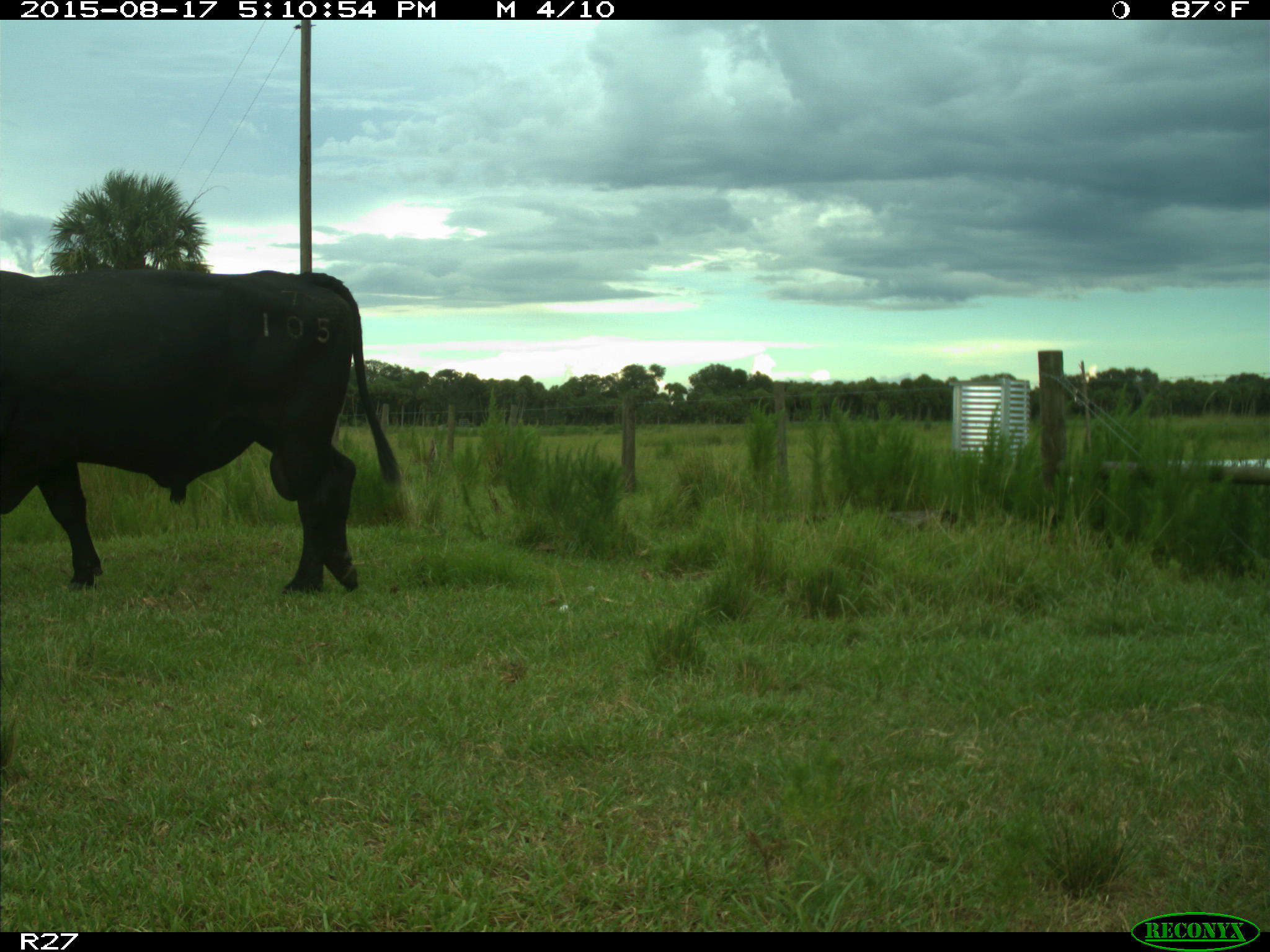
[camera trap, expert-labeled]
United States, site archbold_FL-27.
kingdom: Animalia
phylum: Chordata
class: Mammalia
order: Artiodactyla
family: Bovidae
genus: Bos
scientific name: Bos taurus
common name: domestic cow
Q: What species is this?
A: Bos taurus (domestic cow).